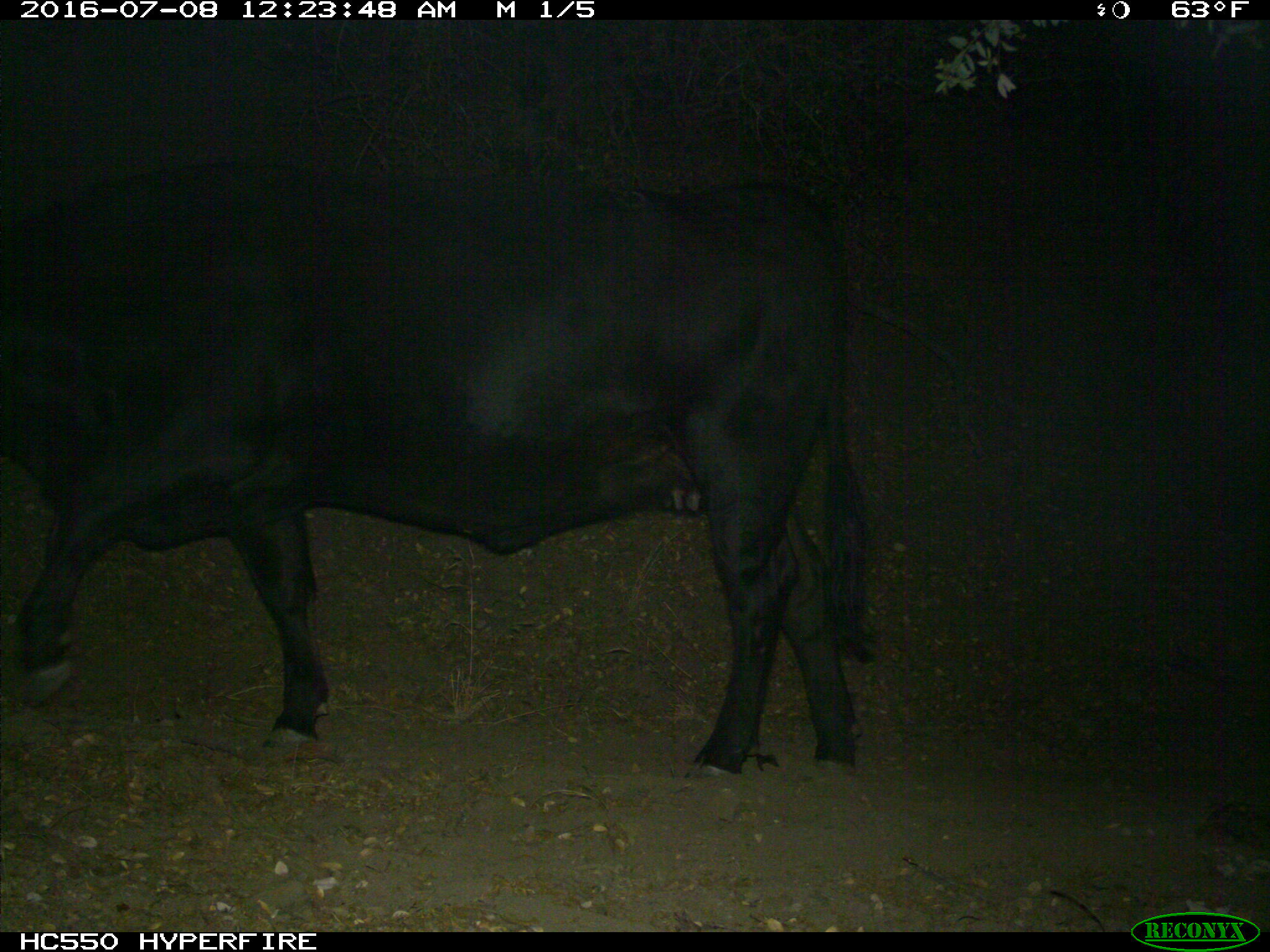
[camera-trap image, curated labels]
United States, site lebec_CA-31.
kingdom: Animalia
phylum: Chordata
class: Mammalia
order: Artiodactyla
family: Bovidae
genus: Bos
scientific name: Bos taurus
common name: domestic cow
Bos taurus (domestic cow).